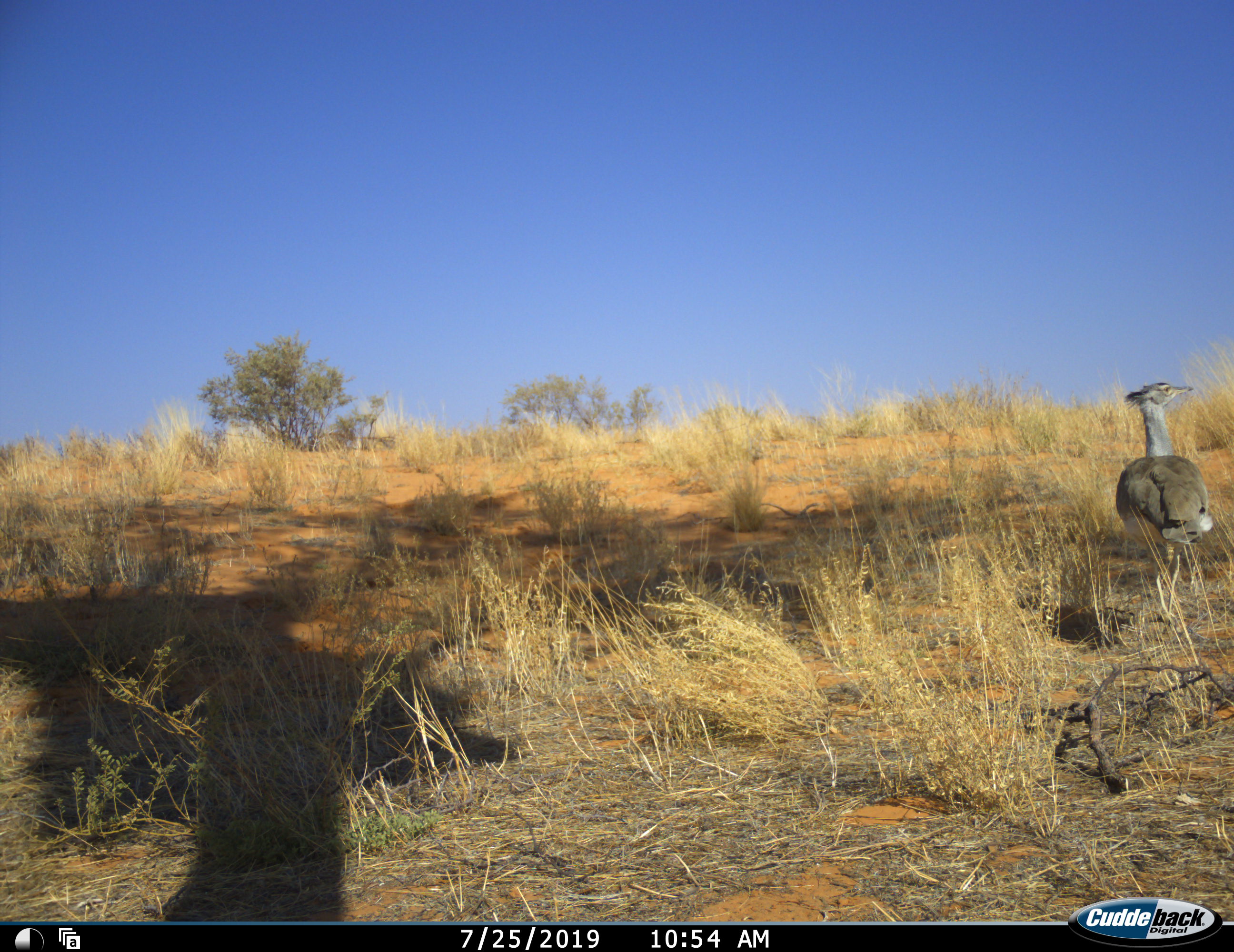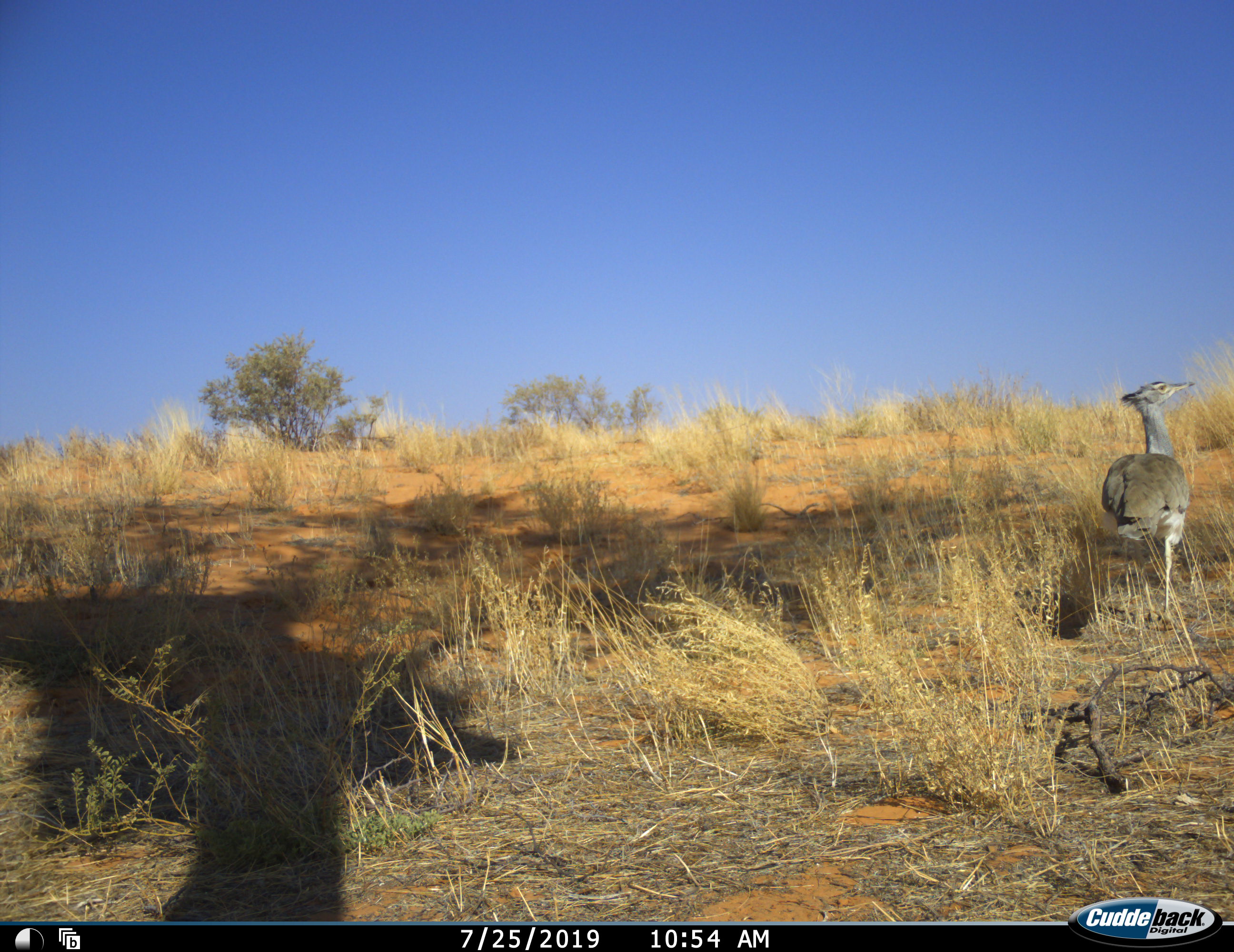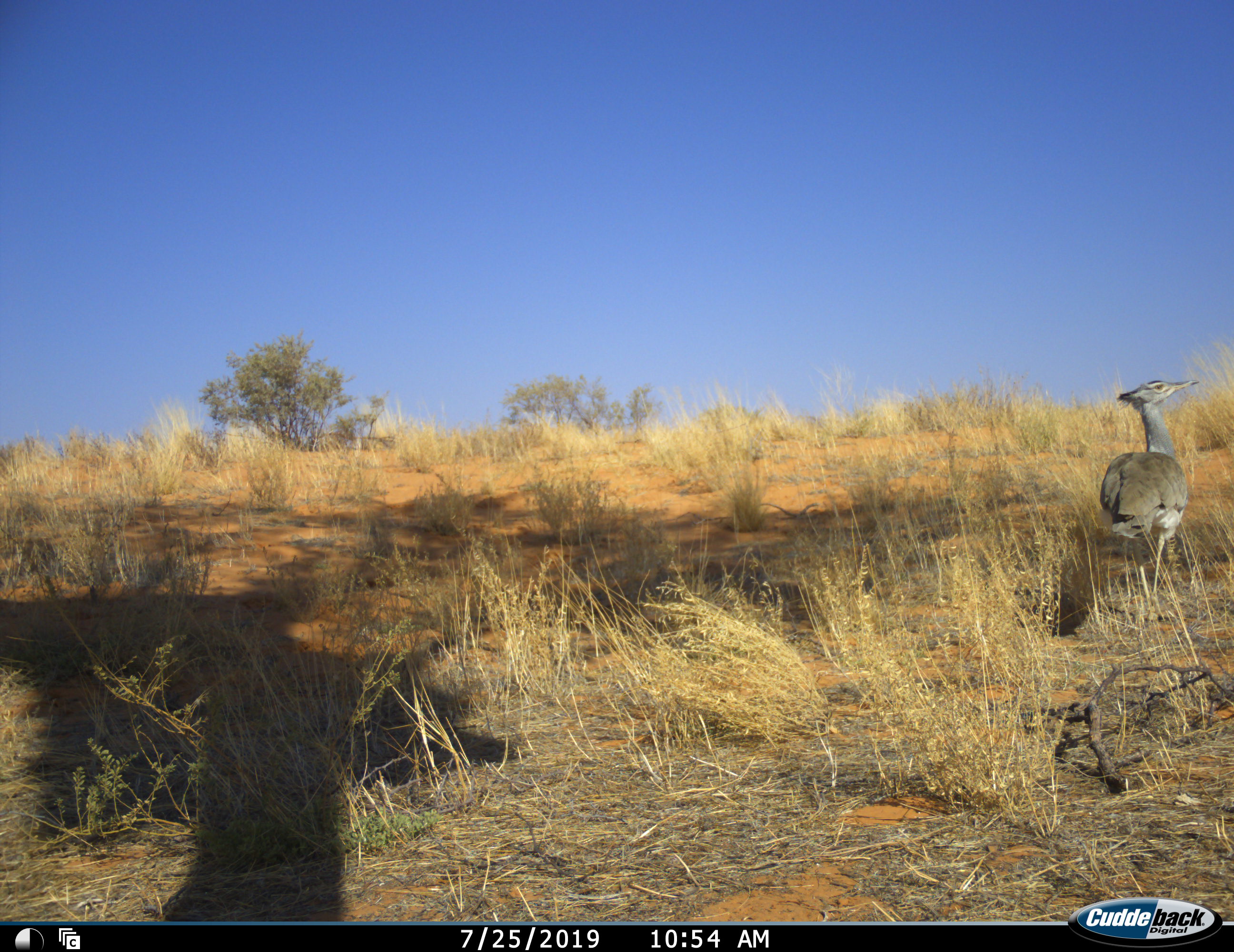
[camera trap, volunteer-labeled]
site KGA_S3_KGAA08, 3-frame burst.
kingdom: Animalia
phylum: Chordata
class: Aves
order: Otidiformes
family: Otididae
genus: Ardeotis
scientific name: Ardeotis kori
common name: kori bustard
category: bustardkori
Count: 1.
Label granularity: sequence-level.